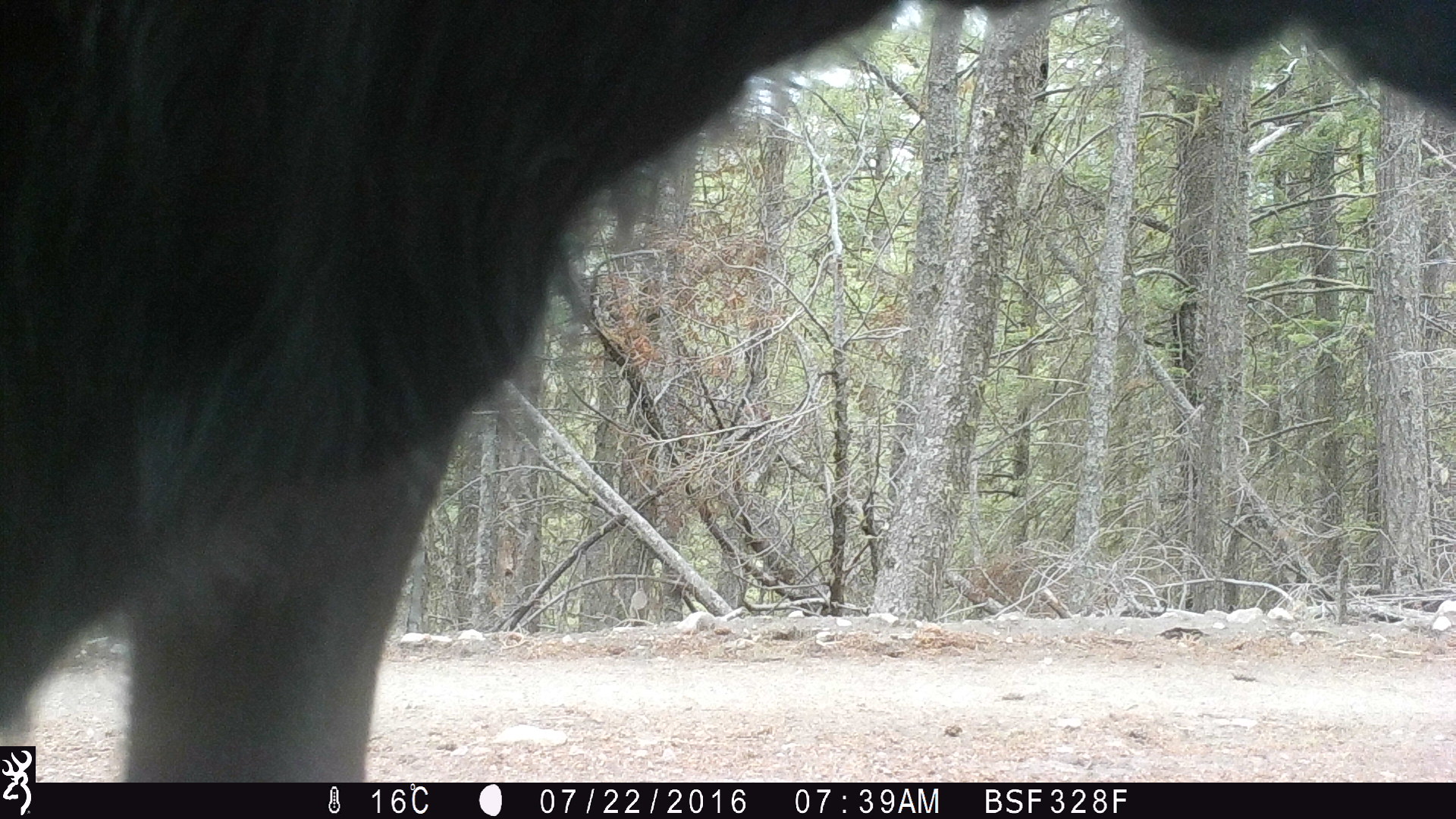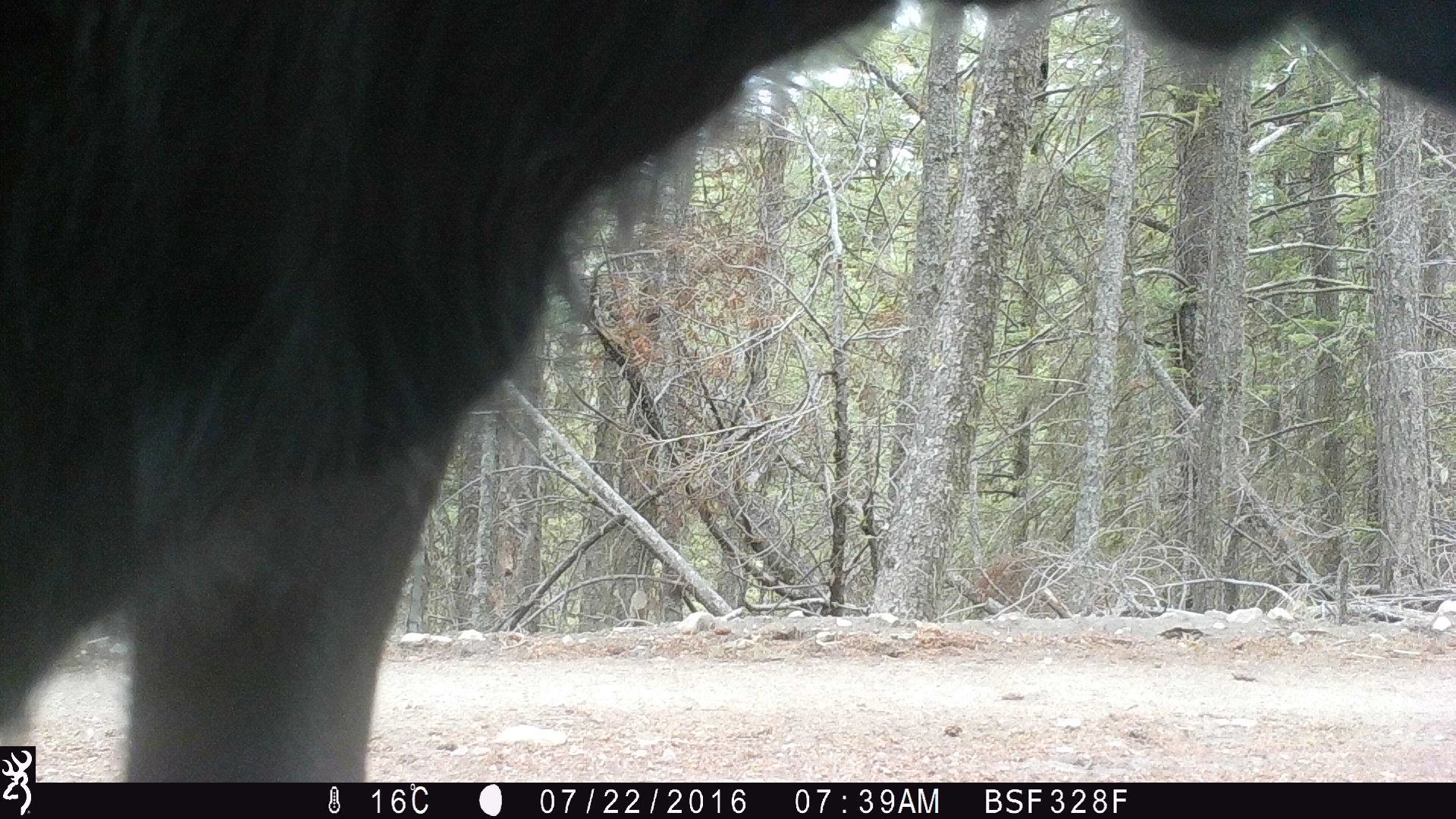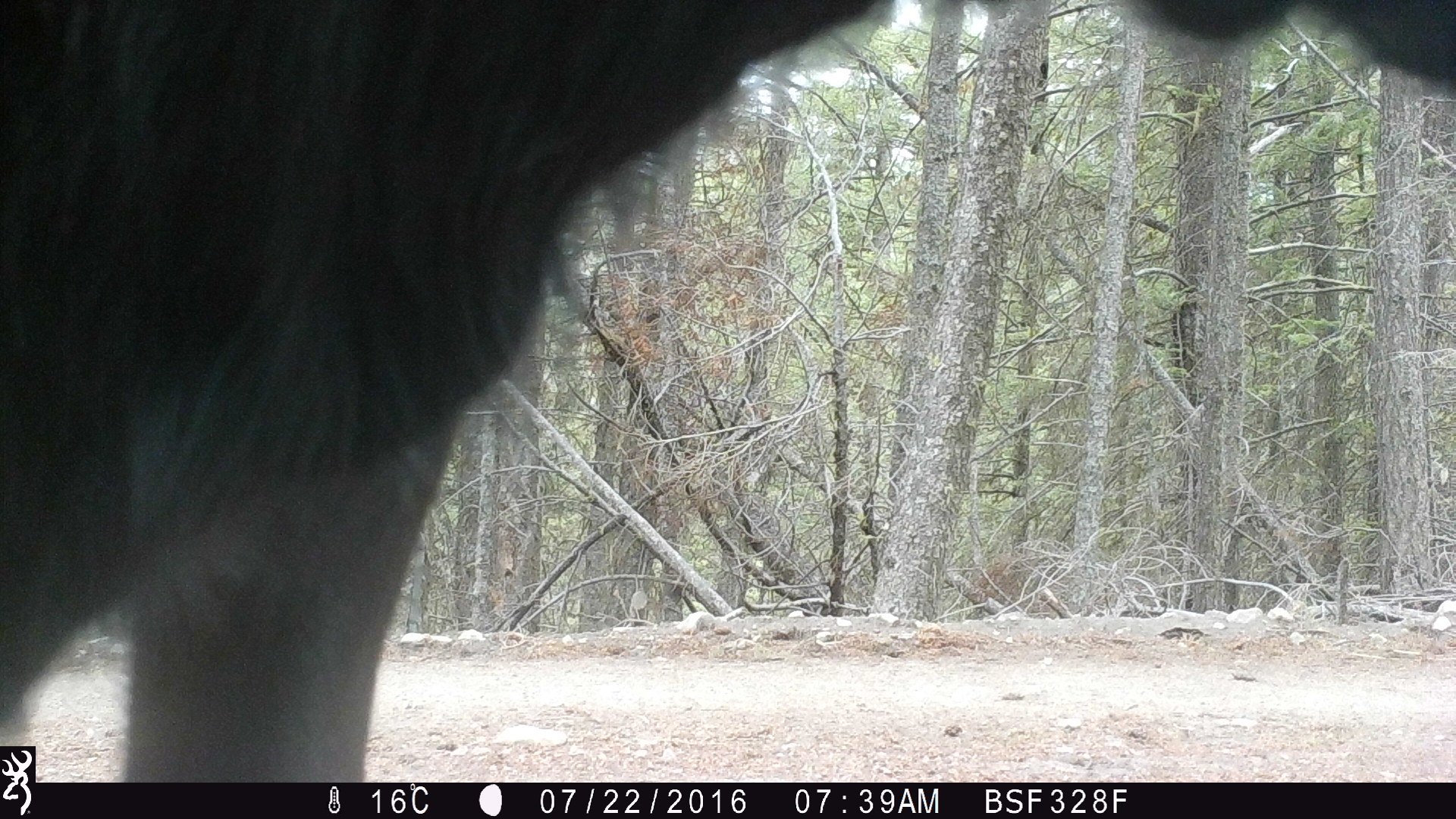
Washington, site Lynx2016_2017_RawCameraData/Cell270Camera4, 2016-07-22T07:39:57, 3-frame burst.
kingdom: Animalia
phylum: Chordata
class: Mammalia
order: Artiodactyla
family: Bovidae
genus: Bos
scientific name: Bos taurus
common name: domestic cattle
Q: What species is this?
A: Domestic cattle (Bos taurus).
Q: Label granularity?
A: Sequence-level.